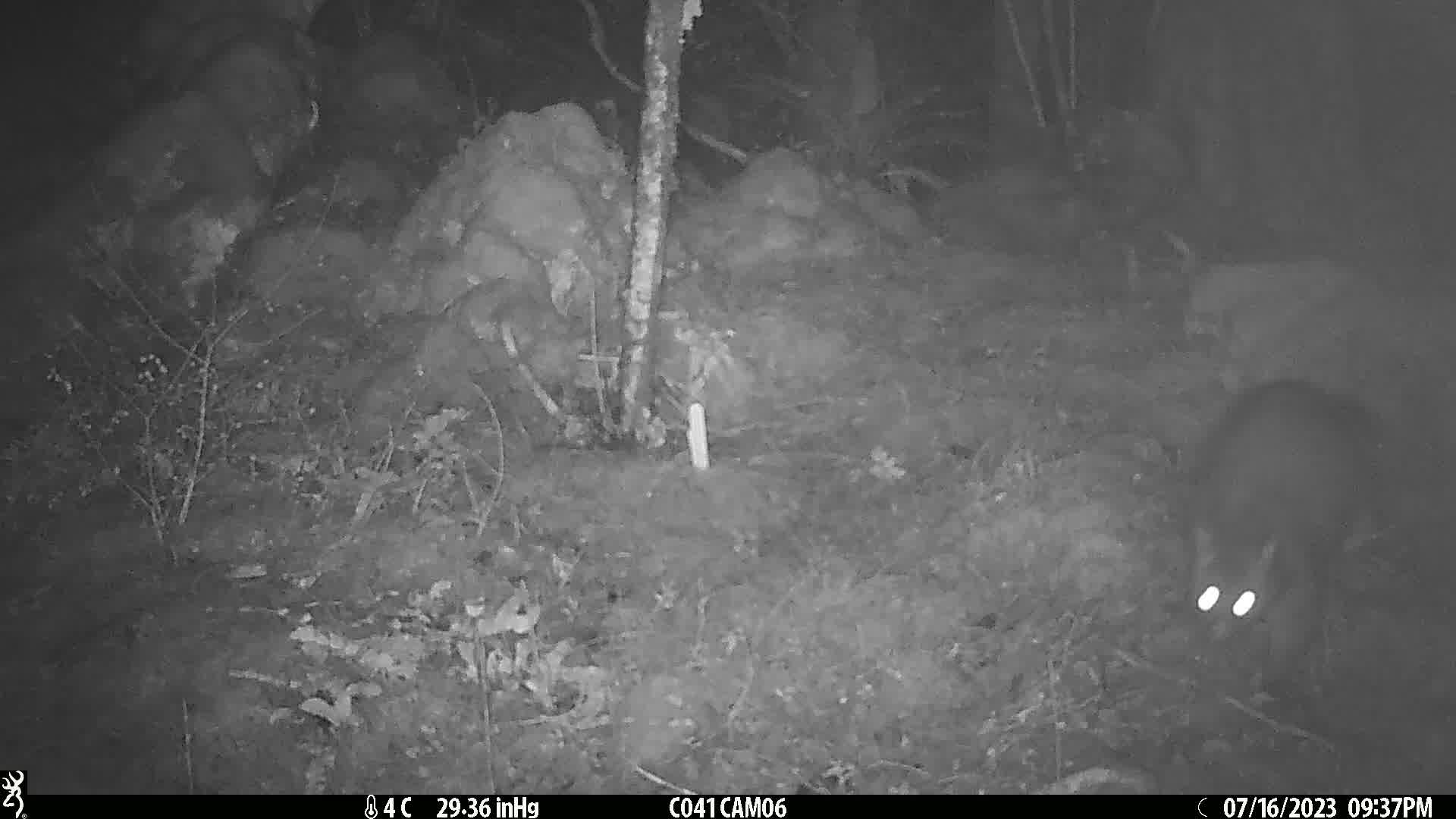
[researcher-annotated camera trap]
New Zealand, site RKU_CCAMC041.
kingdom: Animalia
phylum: Chordata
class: Mammalia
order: Diprotodontia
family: Phalangeridae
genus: Trichosurus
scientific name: Trichosurus vulpecula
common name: common brushtail possum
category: possum